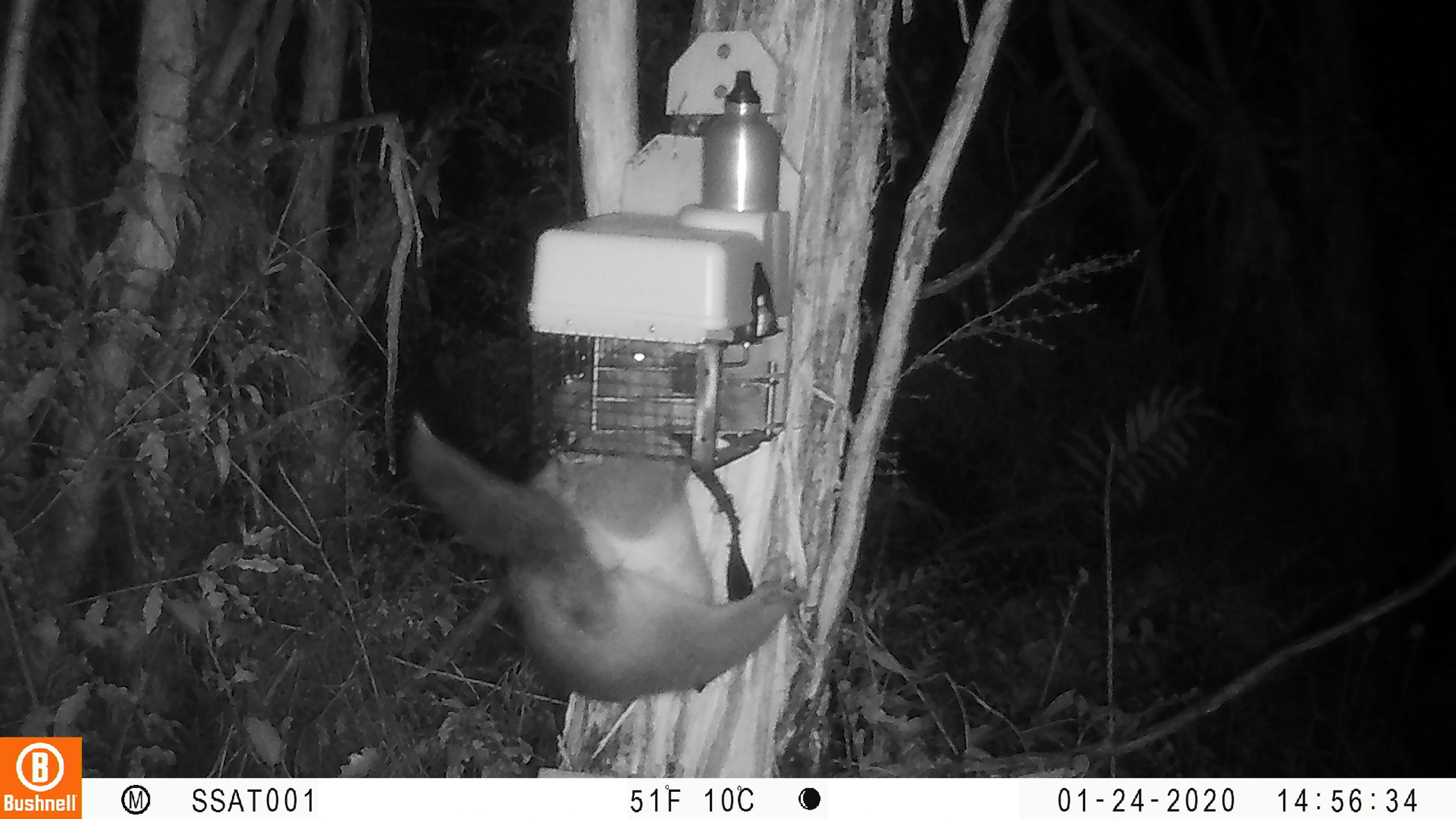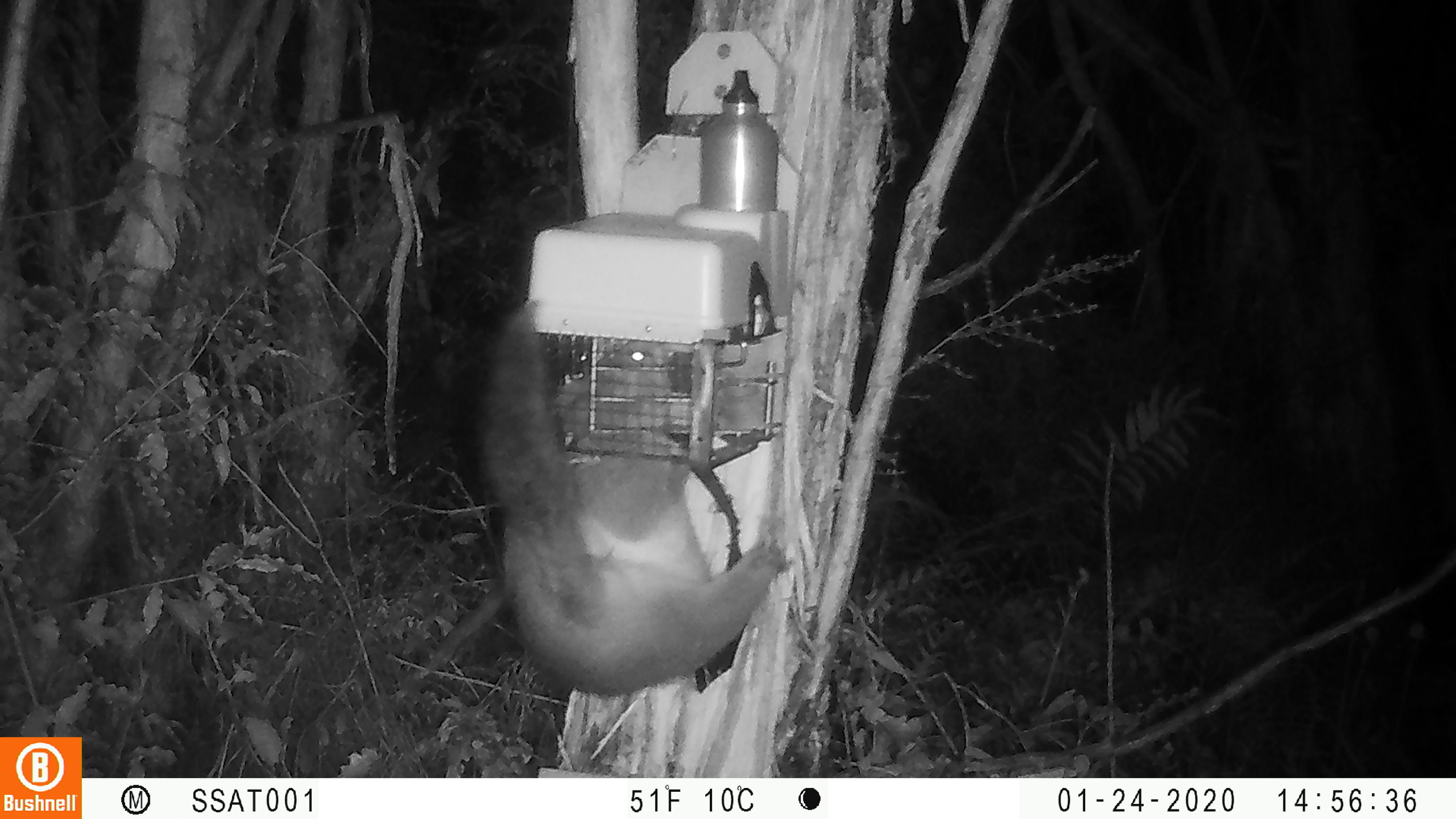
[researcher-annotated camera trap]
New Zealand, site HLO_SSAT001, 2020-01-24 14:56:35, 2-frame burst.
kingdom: Animalia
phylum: Chordata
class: Mammalia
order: Diprotodontia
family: Phalangeridae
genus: Trichosurus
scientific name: Trichosurus vulpecula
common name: common brushtail possum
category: possum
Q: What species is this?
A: Possum (common brushtail possum) (Trichosurus vulpecula).